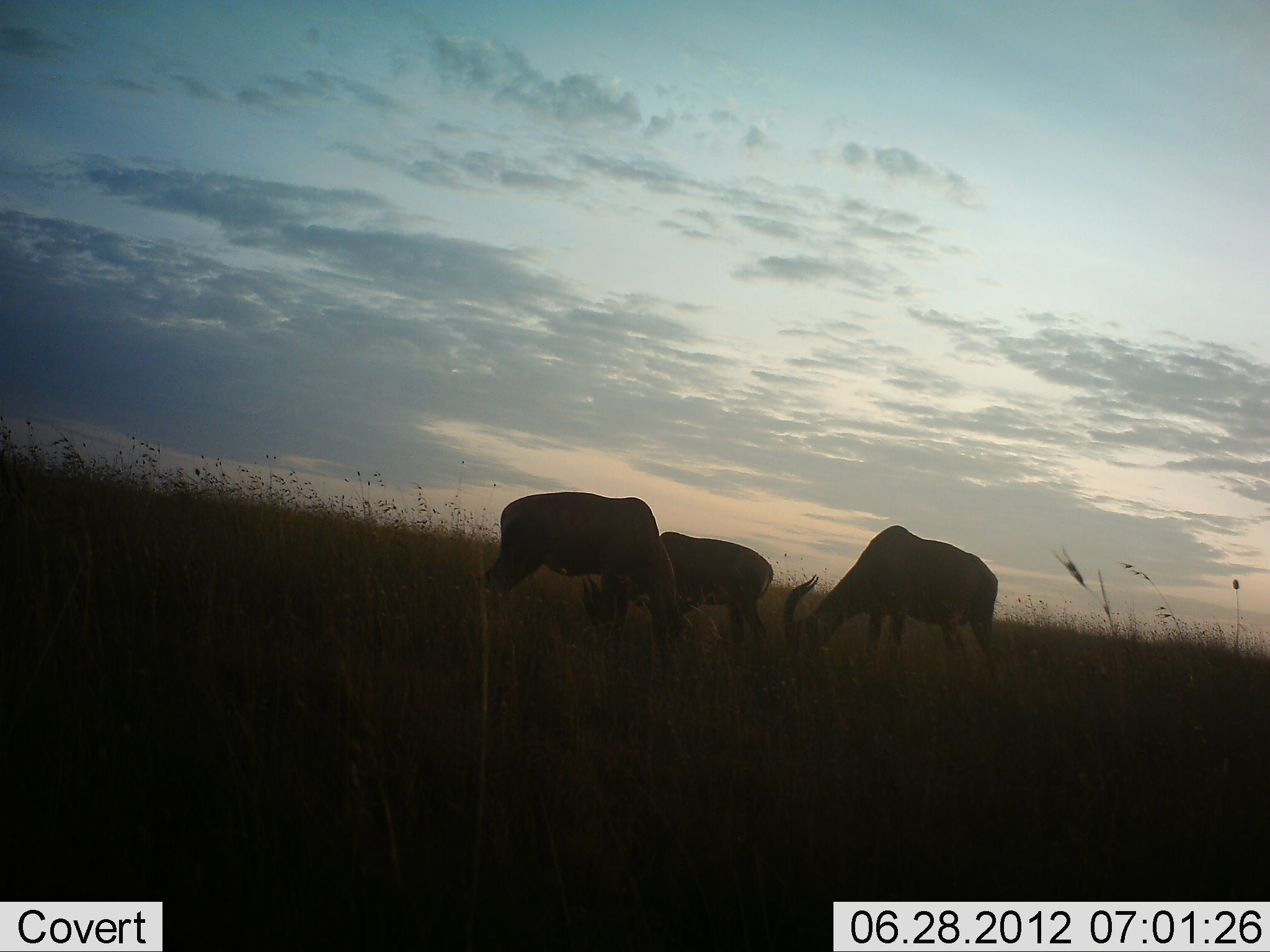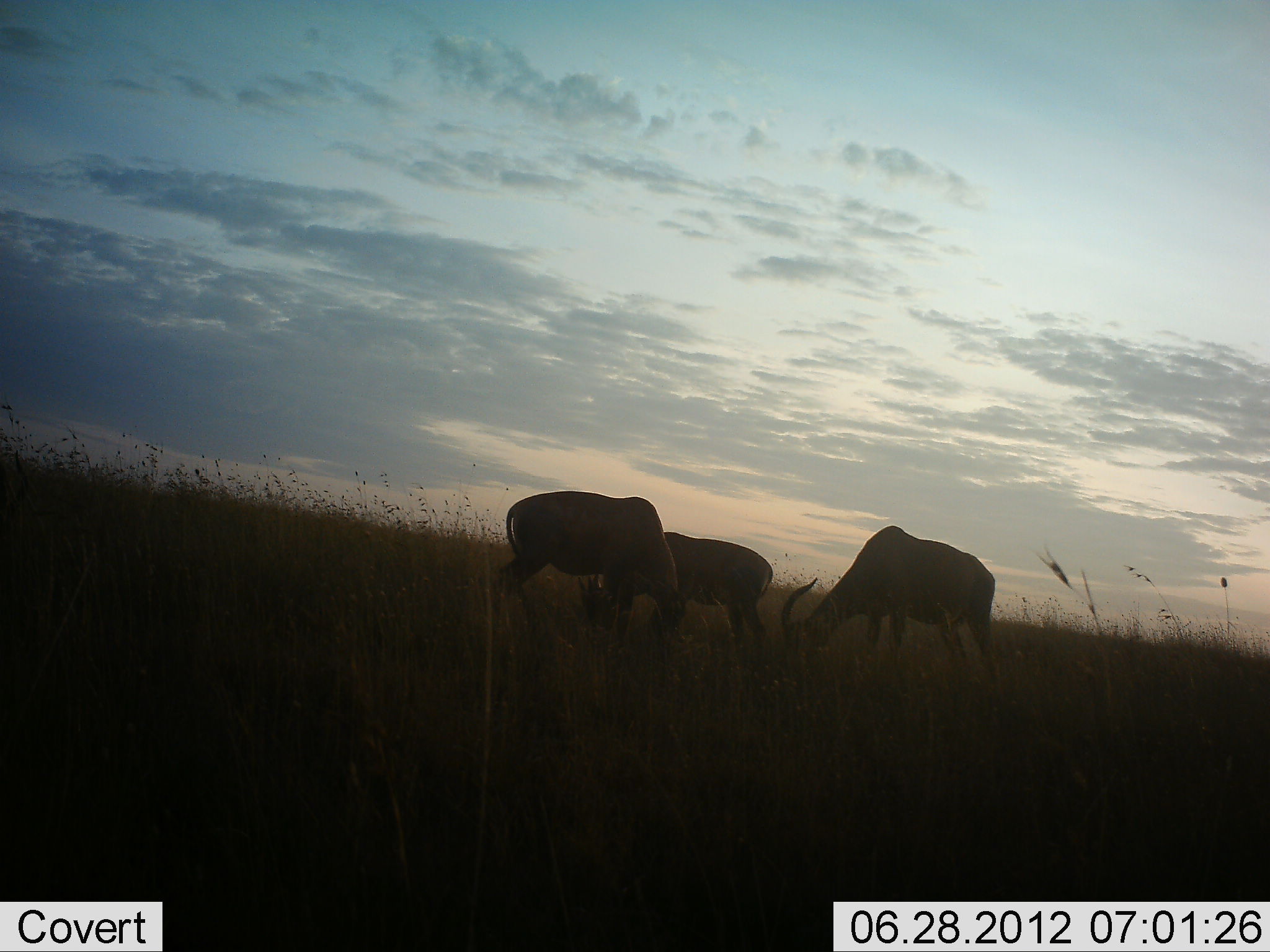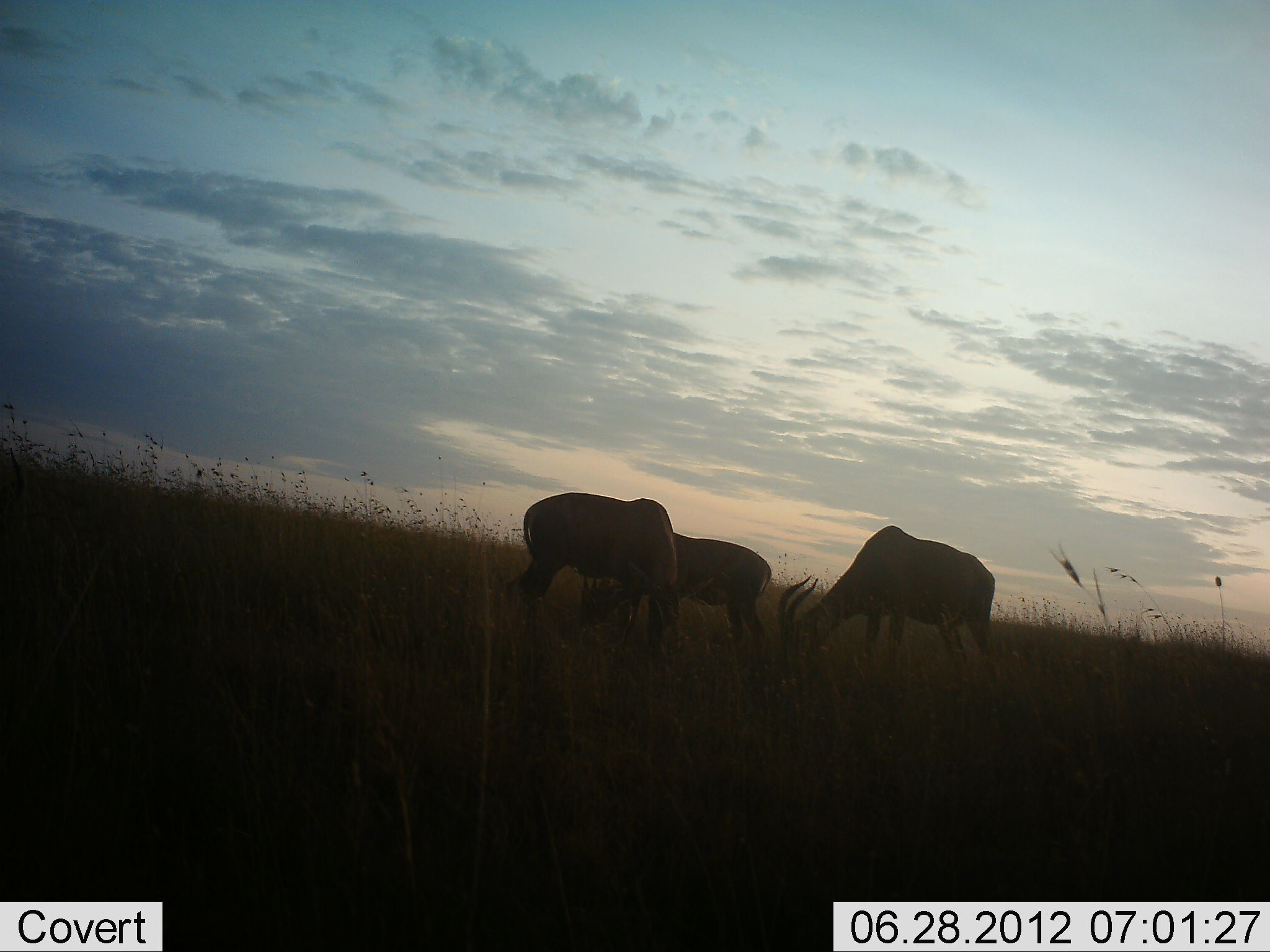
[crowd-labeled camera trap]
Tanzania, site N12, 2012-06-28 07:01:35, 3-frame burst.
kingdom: Animalia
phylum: Chordata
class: Mammalia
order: Artiodactyla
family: Bovidae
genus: Damaliscus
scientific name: Damaliscus lunatus jimela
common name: topi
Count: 3.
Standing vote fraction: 30%.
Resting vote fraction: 0%.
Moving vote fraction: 0%.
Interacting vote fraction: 0%.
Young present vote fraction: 0%.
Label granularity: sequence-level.